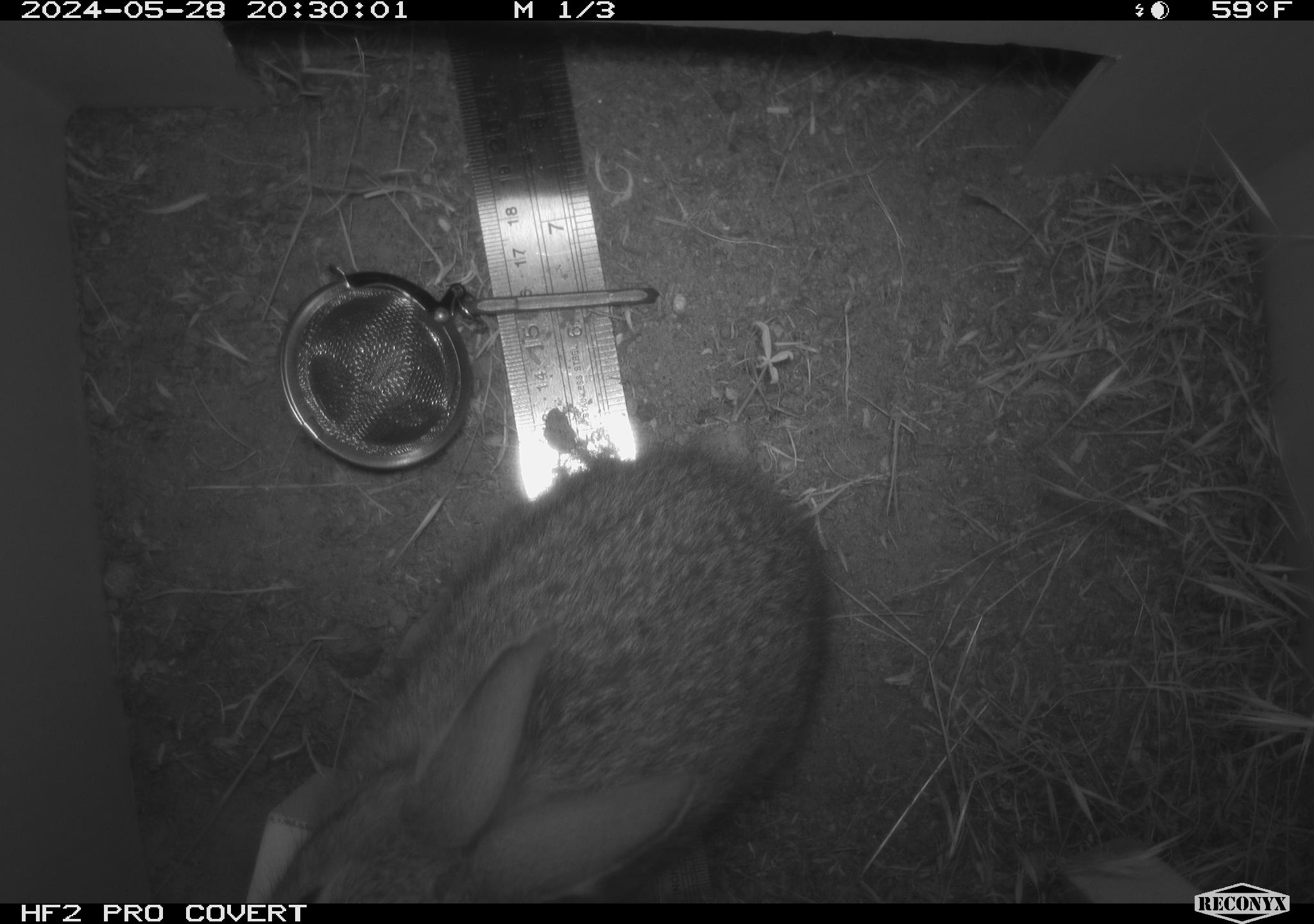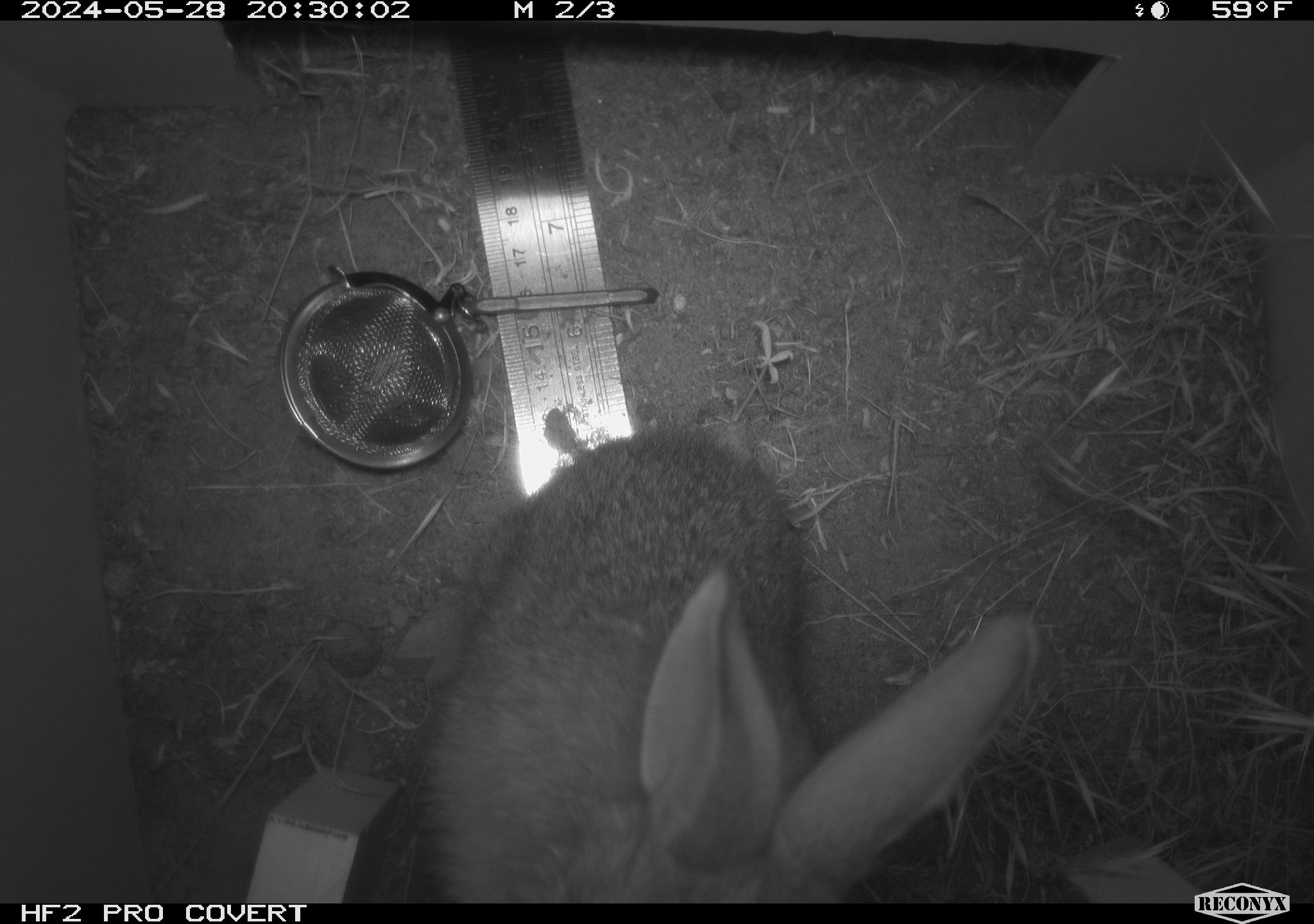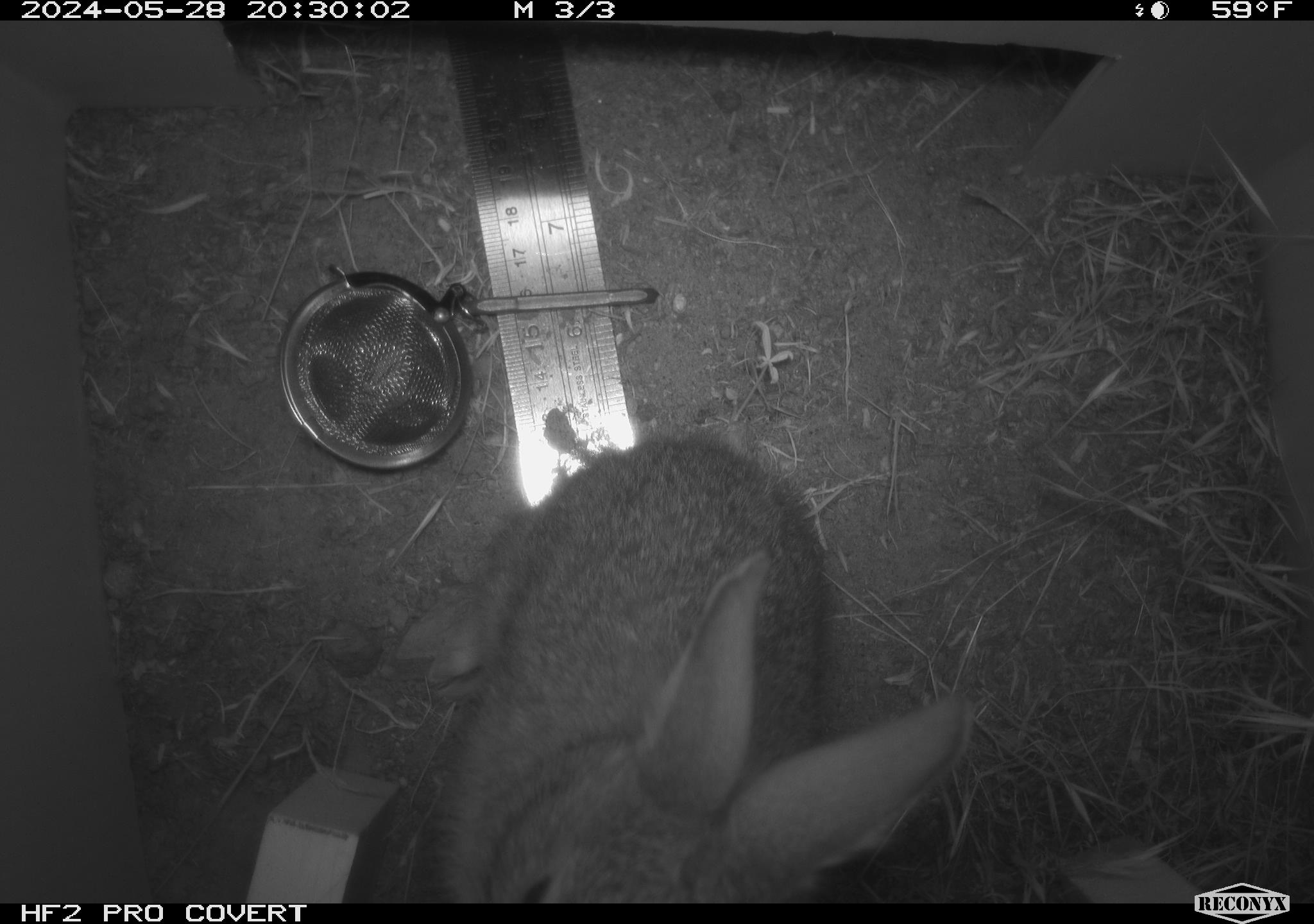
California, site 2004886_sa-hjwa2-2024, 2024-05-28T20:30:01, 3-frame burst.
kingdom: Animalia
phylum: Chordata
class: Mammalia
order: Lagomorpha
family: Leporidae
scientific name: Leporidae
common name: rabbit or hare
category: rabbit and hare family